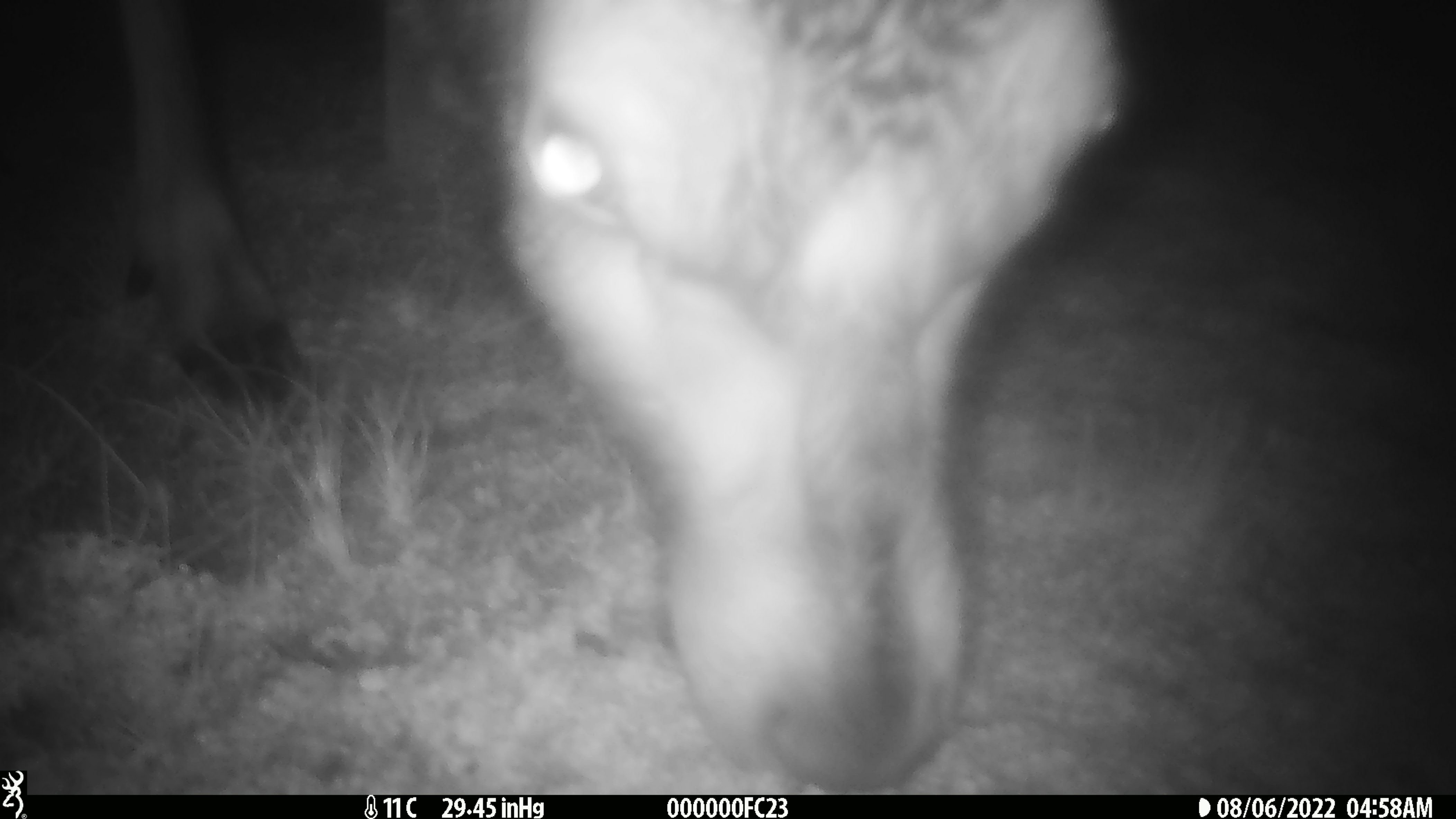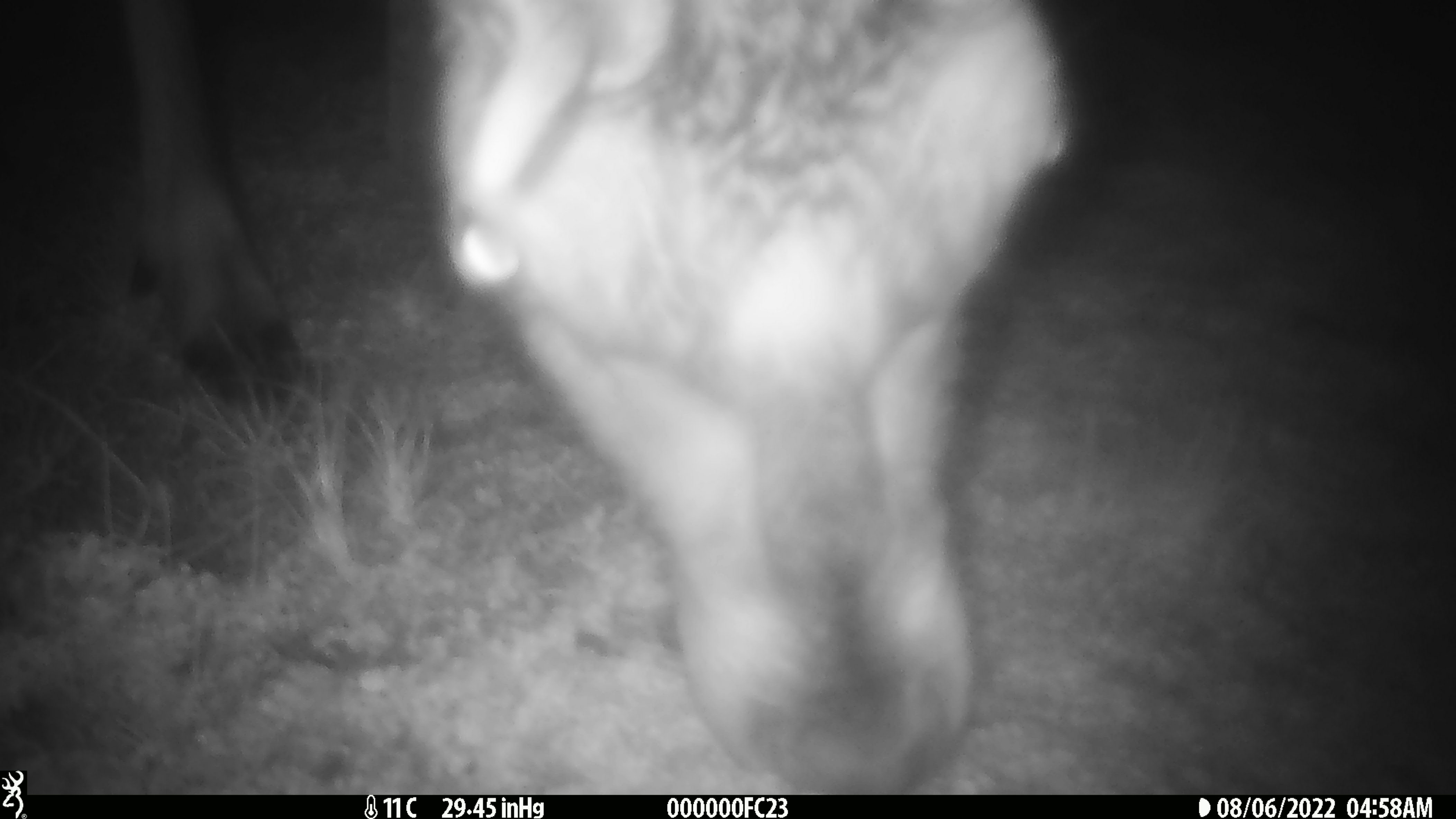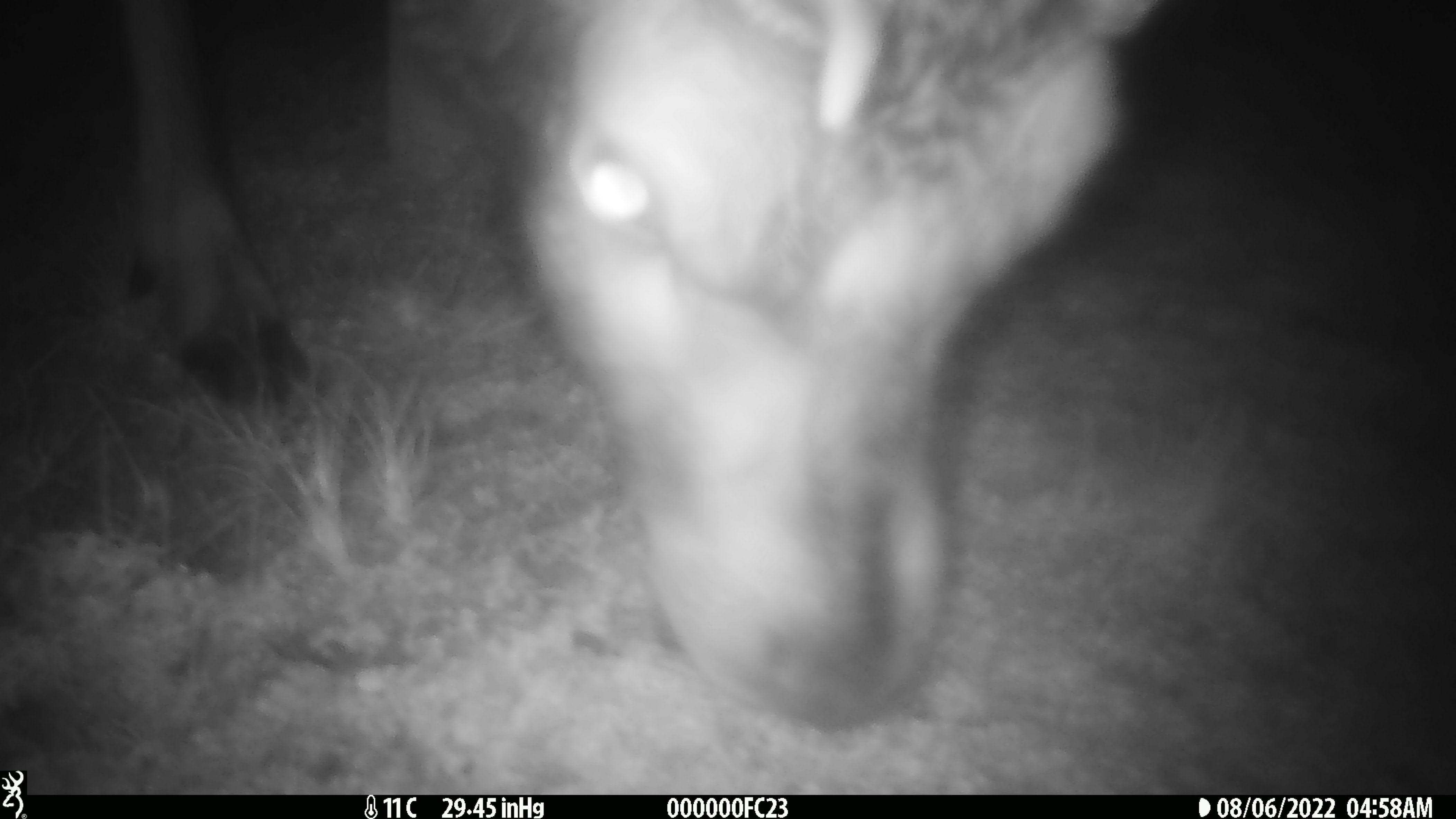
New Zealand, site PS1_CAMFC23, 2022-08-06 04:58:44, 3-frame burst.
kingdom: Animalia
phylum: Chordata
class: Mammalia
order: Artiodactyla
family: Cervidae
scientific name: Cervidae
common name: deer